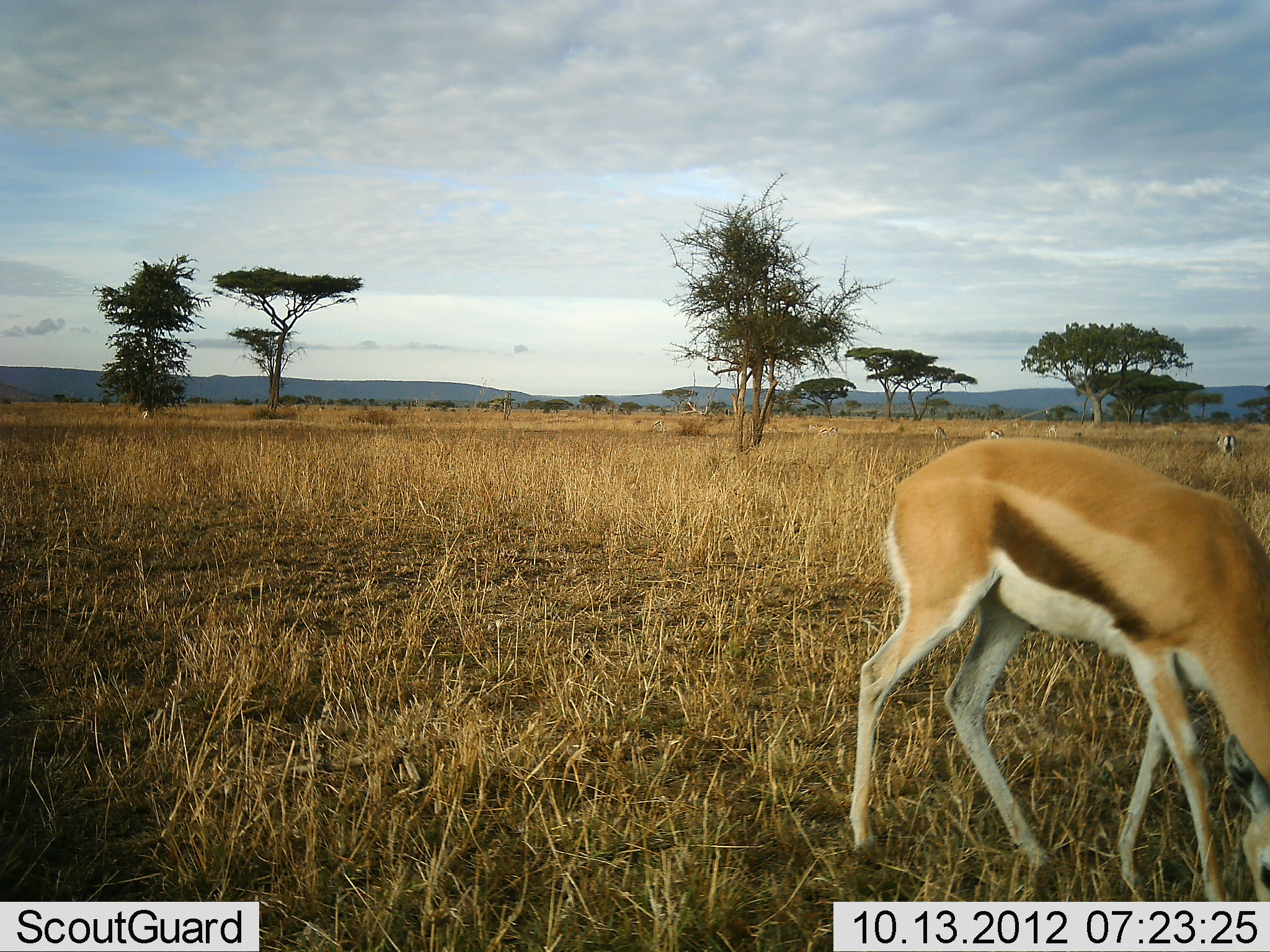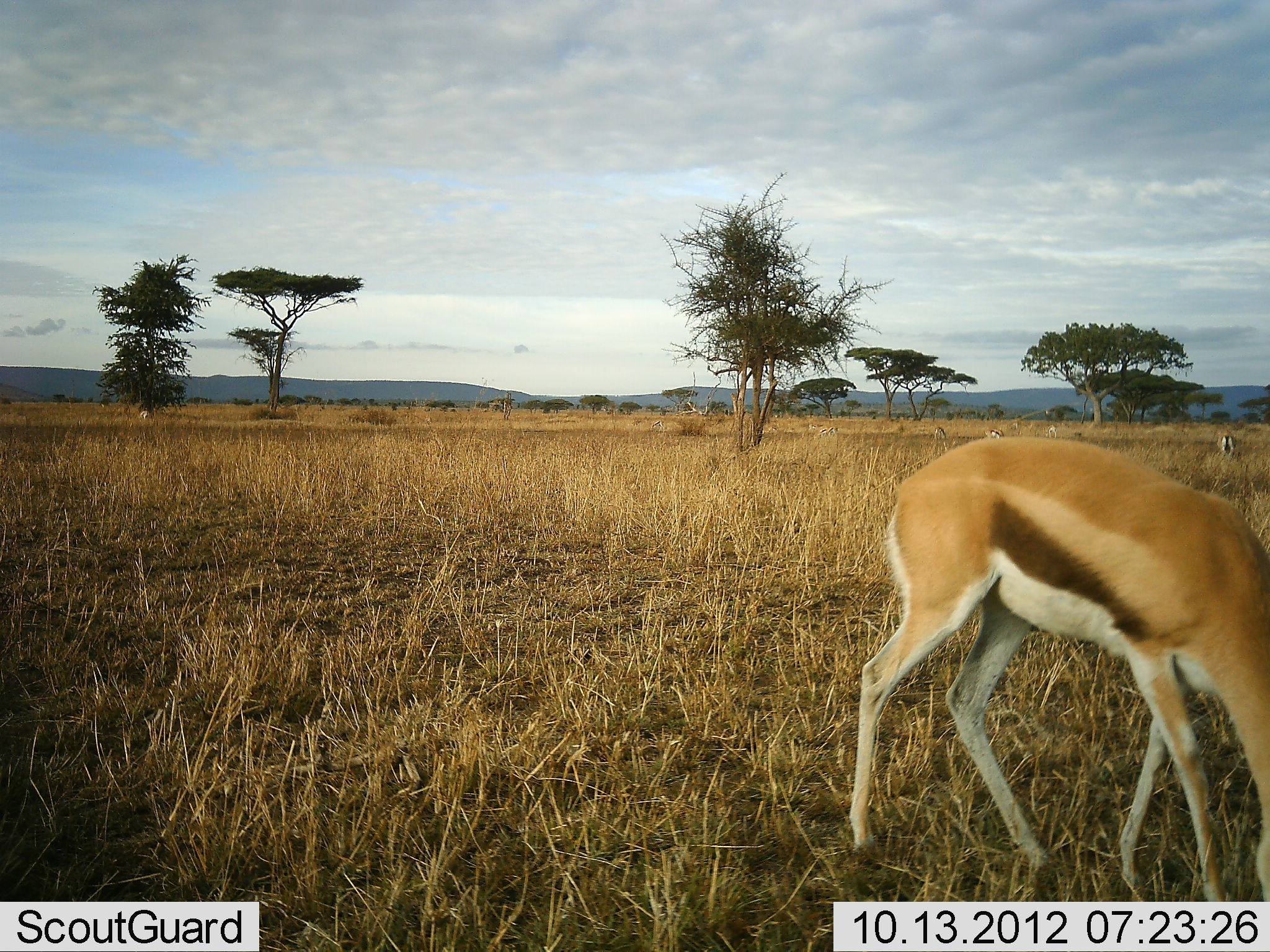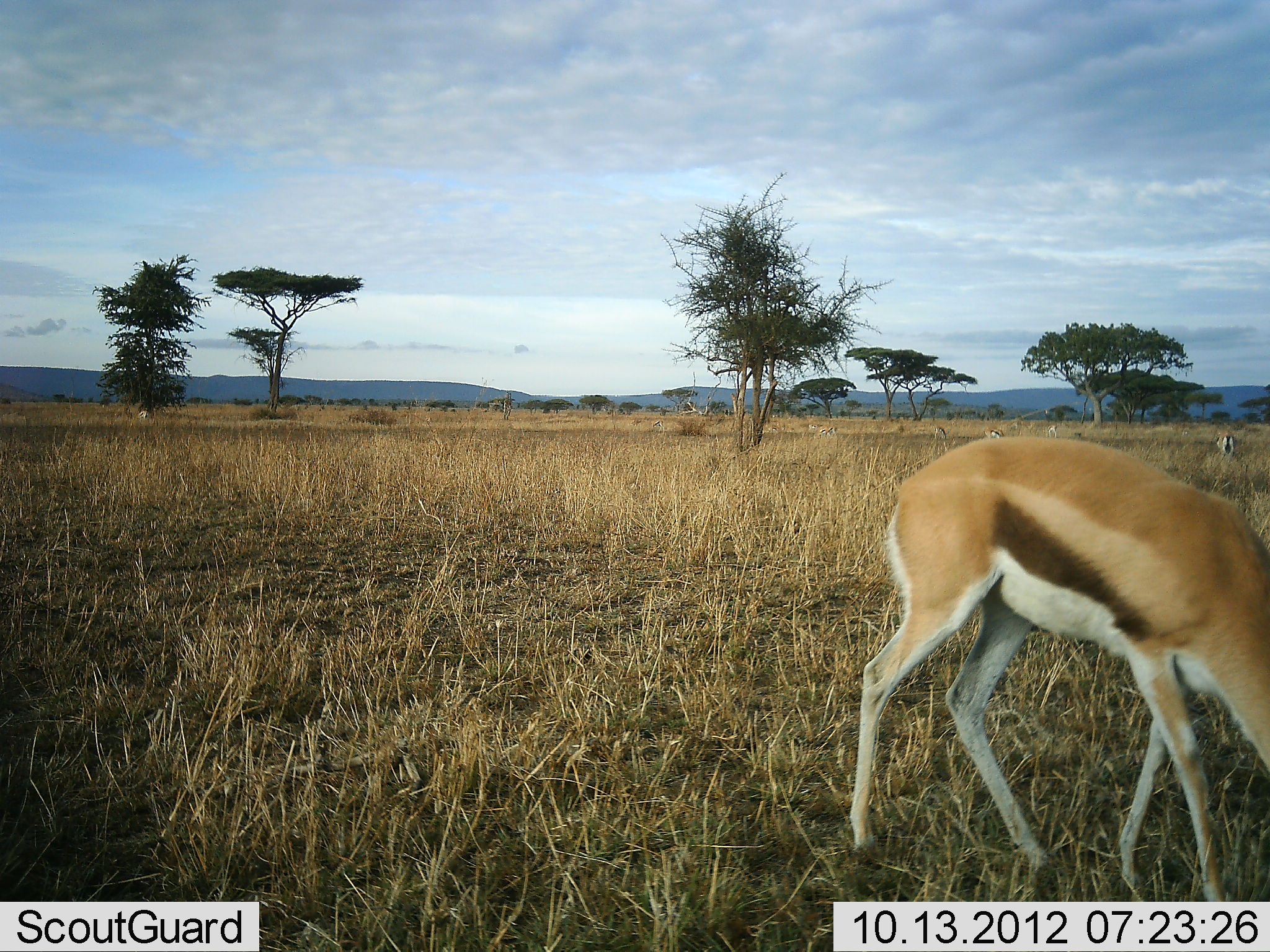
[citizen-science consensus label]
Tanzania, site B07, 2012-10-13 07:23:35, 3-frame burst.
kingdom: Animalia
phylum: Chordata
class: Mammalia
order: Artiodactyla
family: Bovidae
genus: Eudorcas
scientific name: Eudorcas thomsonii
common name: thomson's gazelle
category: gazellethomsons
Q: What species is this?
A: Gazellethomsons (thomson's gazelle) (Eudorcas thomsonii).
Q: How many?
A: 1.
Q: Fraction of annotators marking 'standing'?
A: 20%.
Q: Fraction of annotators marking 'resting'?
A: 0%.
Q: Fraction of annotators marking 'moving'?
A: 0%.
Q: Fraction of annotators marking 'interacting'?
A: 0%.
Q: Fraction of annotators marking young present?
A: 0%.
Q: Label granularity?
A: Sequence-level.